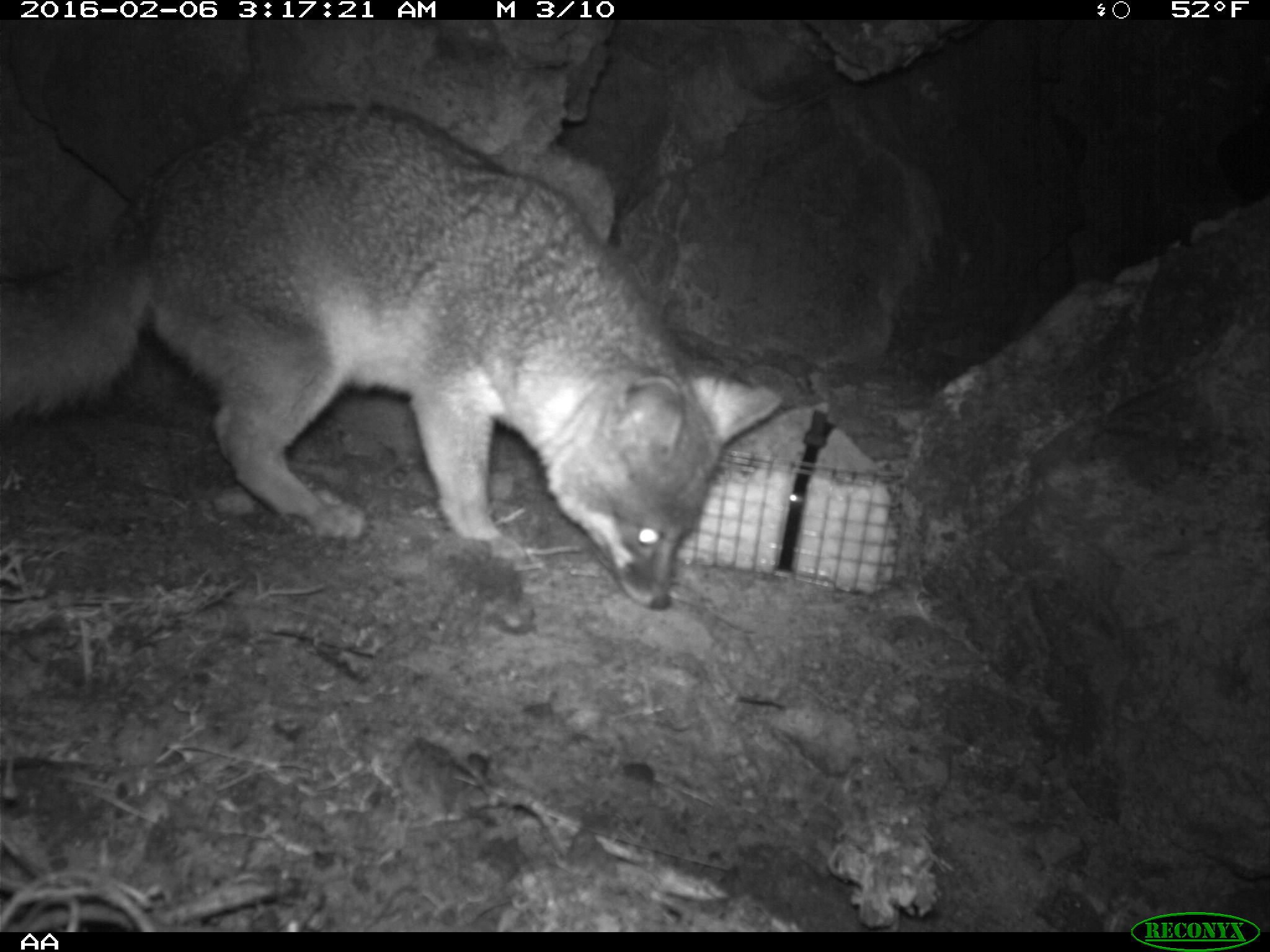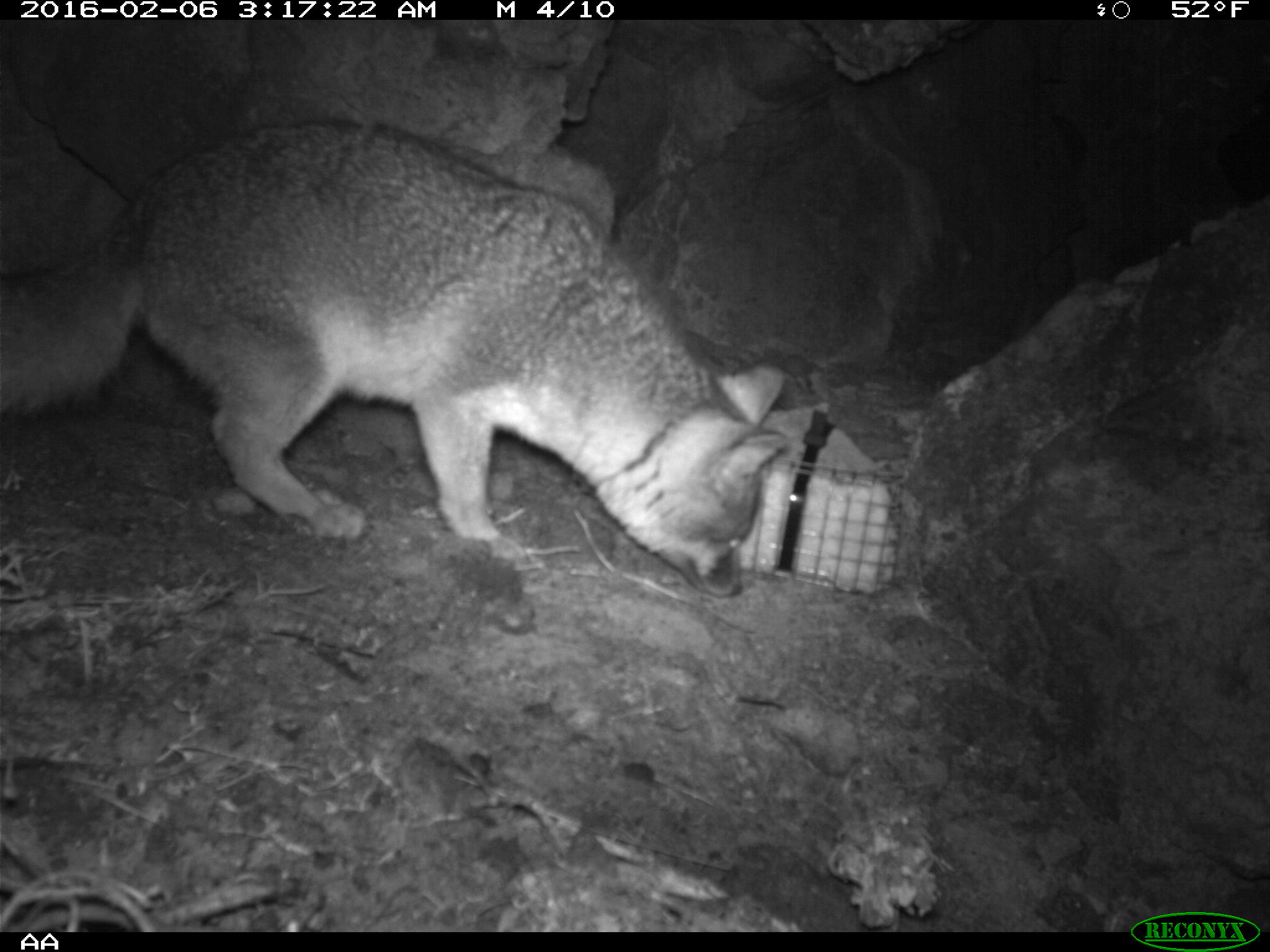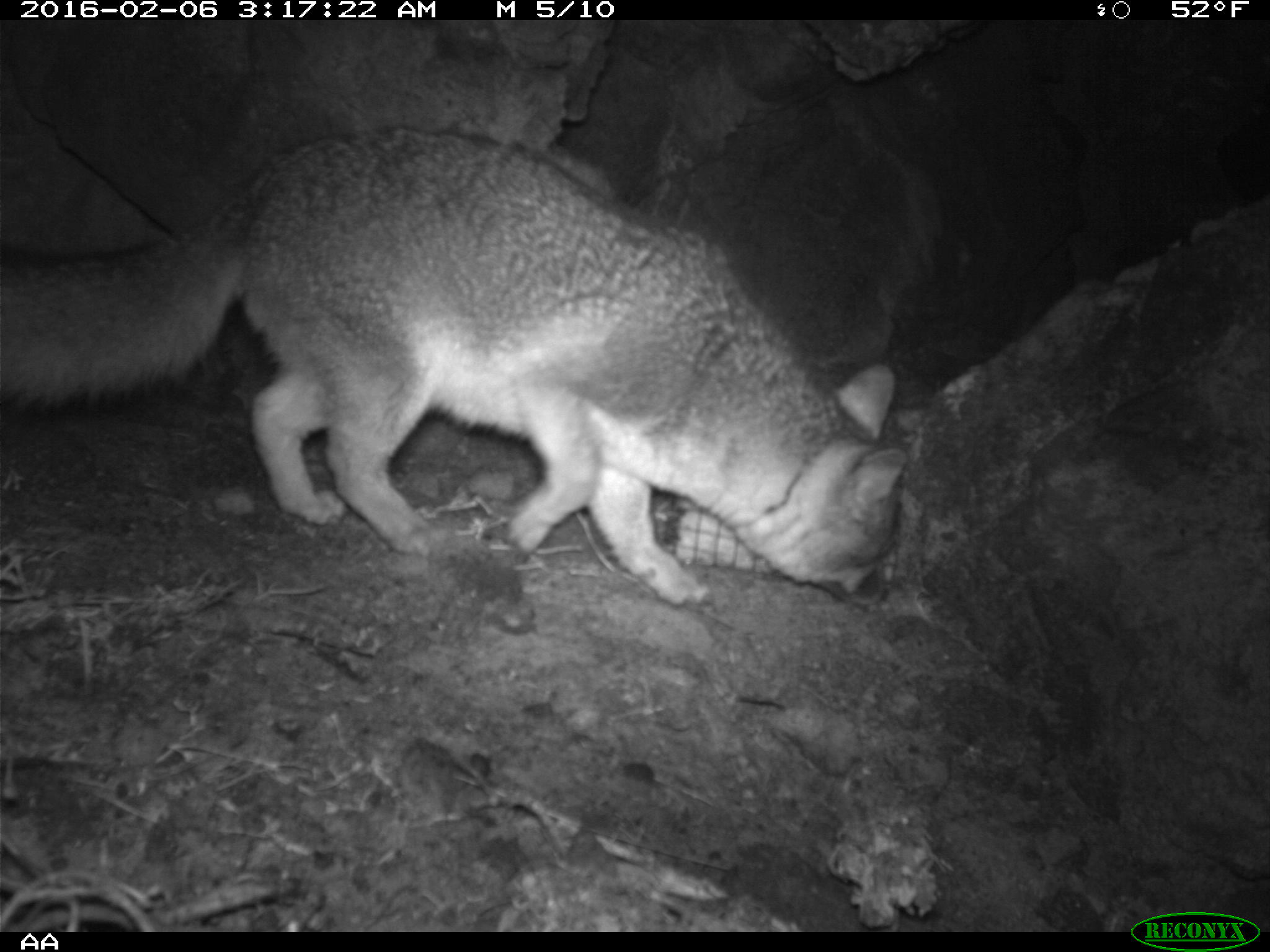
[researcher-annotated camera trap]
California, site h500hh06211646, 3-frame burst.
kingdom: Animalia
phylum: Chordata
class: Mammalia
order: Carnivora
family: Canidae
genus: Urocyon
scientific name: Urocyon littoralis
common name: island fox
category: fox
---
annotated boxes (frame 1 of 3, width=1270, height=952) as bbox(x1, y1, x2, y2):
fox: bbox(0, 99, 781, 610)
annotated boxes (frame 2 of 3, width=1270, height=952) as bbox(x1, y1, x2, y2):
fox: bbox(0, 117, 786, 597)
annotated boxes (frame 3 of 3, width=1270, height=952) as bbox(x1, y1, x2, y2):
fox: bbox(0, 121, 910, 610)